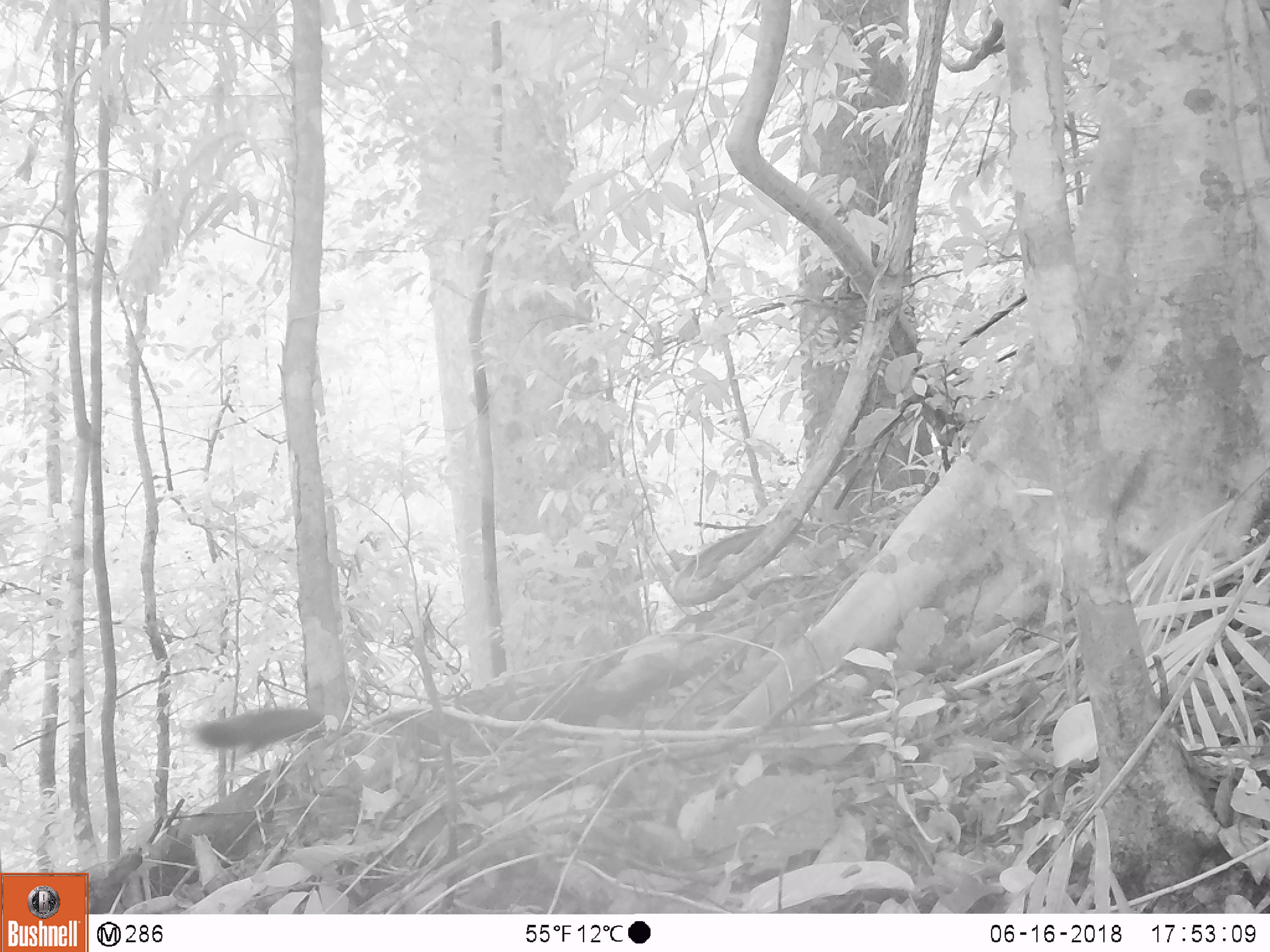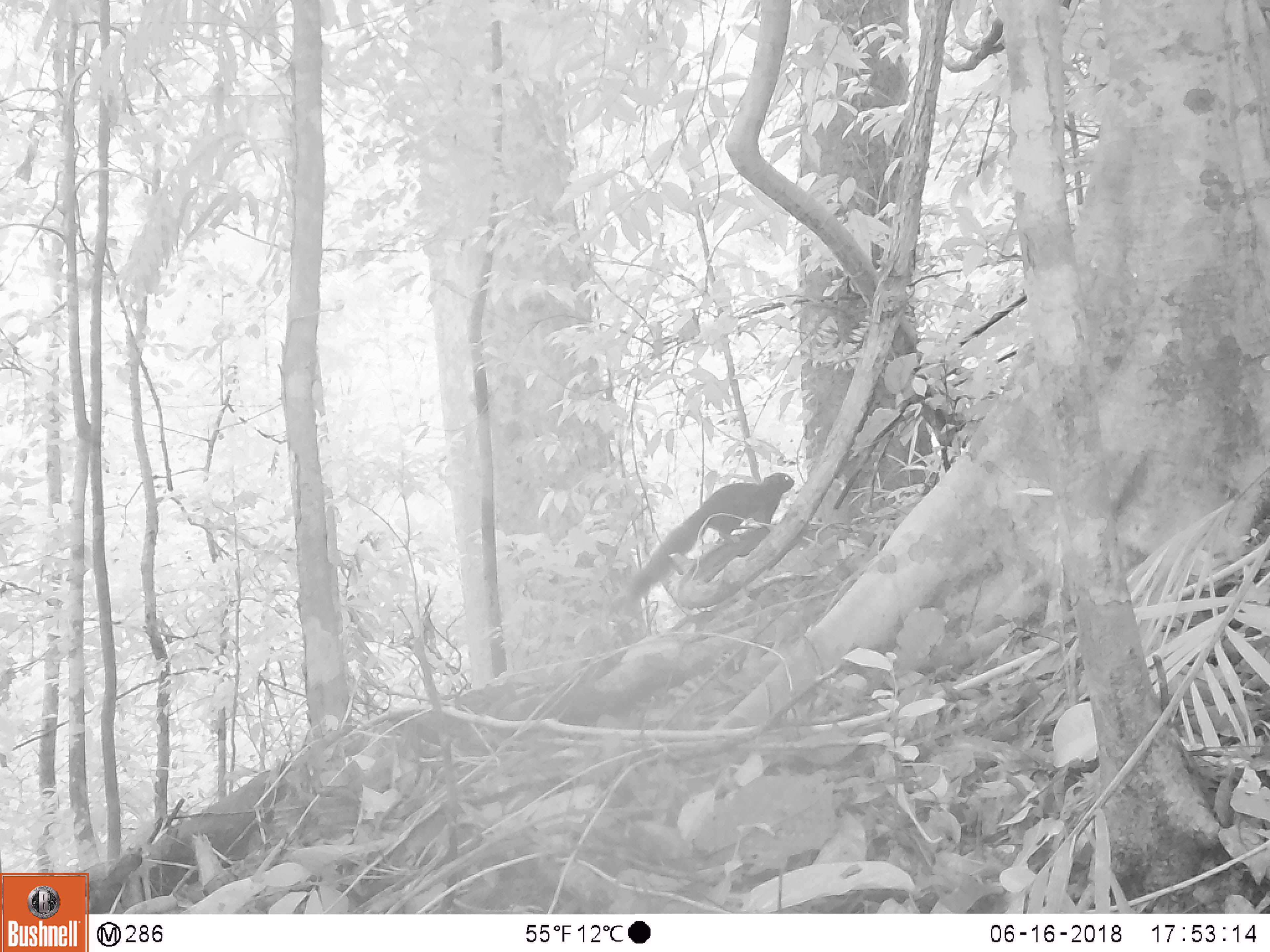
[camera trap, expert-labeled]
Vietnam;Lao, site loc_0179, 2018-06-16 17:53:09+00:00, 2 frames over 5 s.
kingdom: Animalia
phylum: Chordata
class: Mammalia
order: Rodentia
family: Sciuridae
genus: Callosciurus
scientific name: Callosciurus erythraeus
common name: pallas's squirrel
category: pallass squirrel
Pallass squirrel (pallas's squirrel) (Callosciurus erythraeus). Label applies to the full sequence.